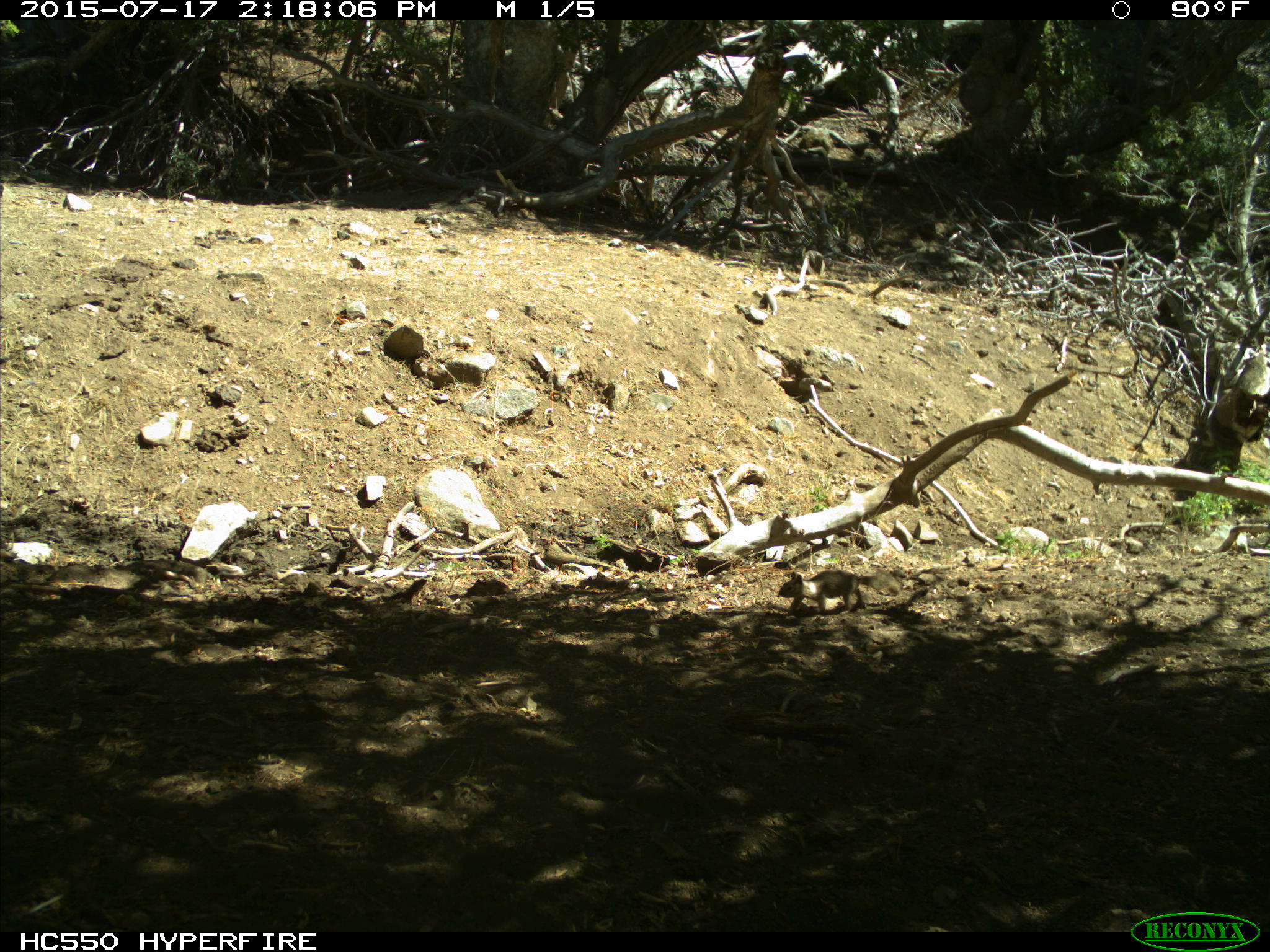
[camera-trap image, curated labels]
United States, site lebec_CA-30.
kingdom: Animalia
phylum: Chordata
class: Mammalia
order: Rodentia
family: Sciuridae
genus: Otospermophilus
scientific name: Otospermophilus beecheyi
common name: california ground squirrel